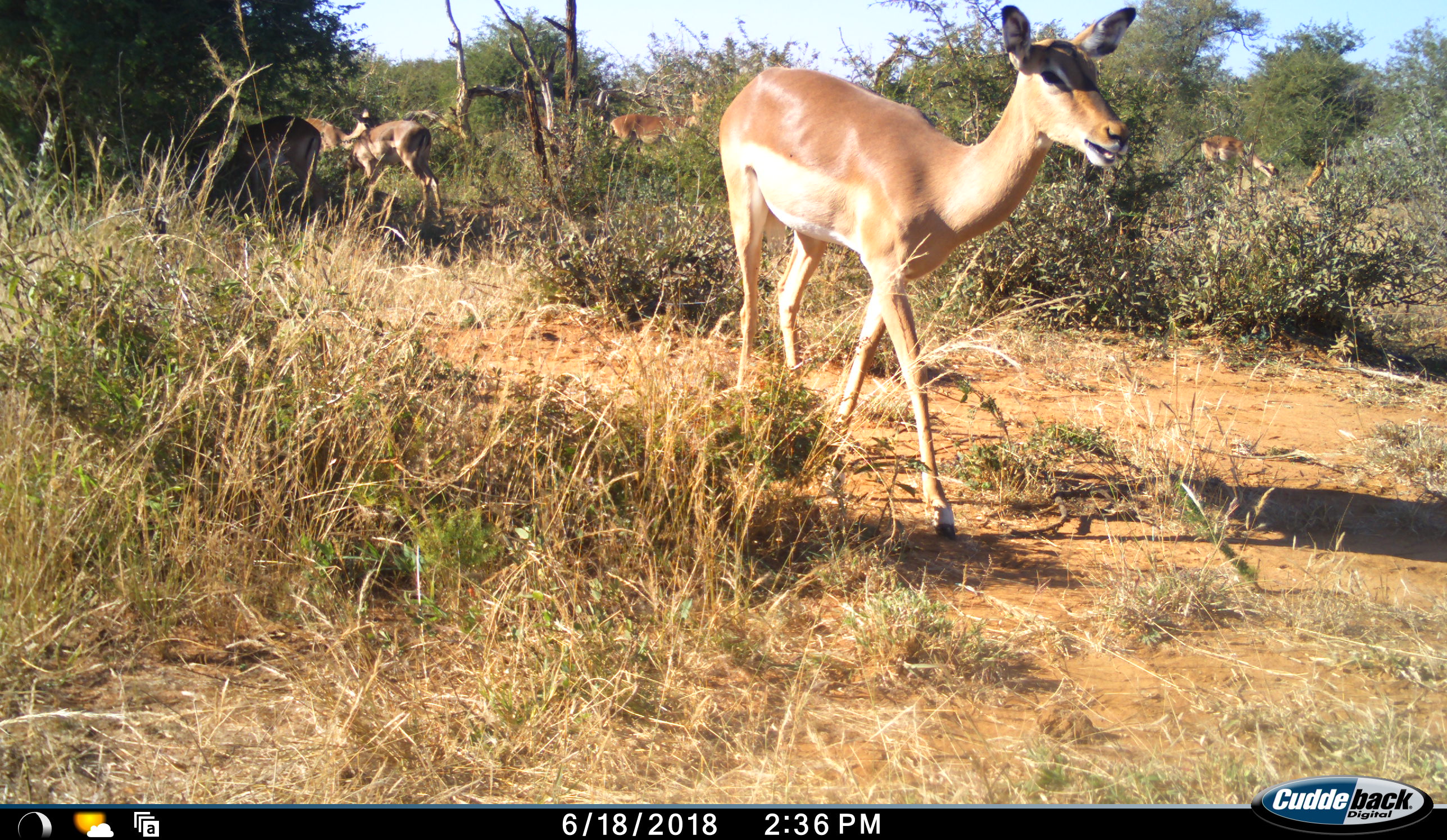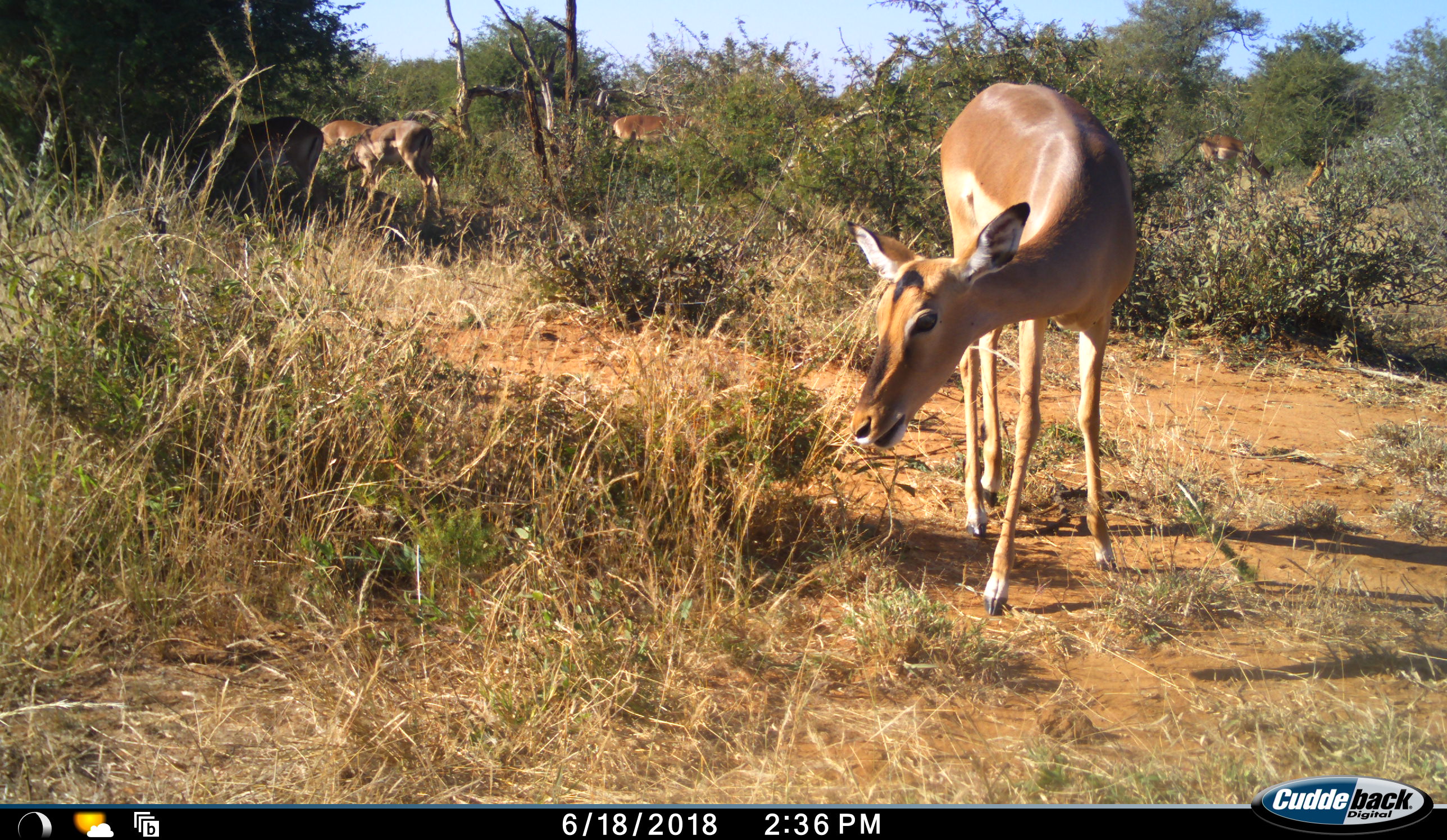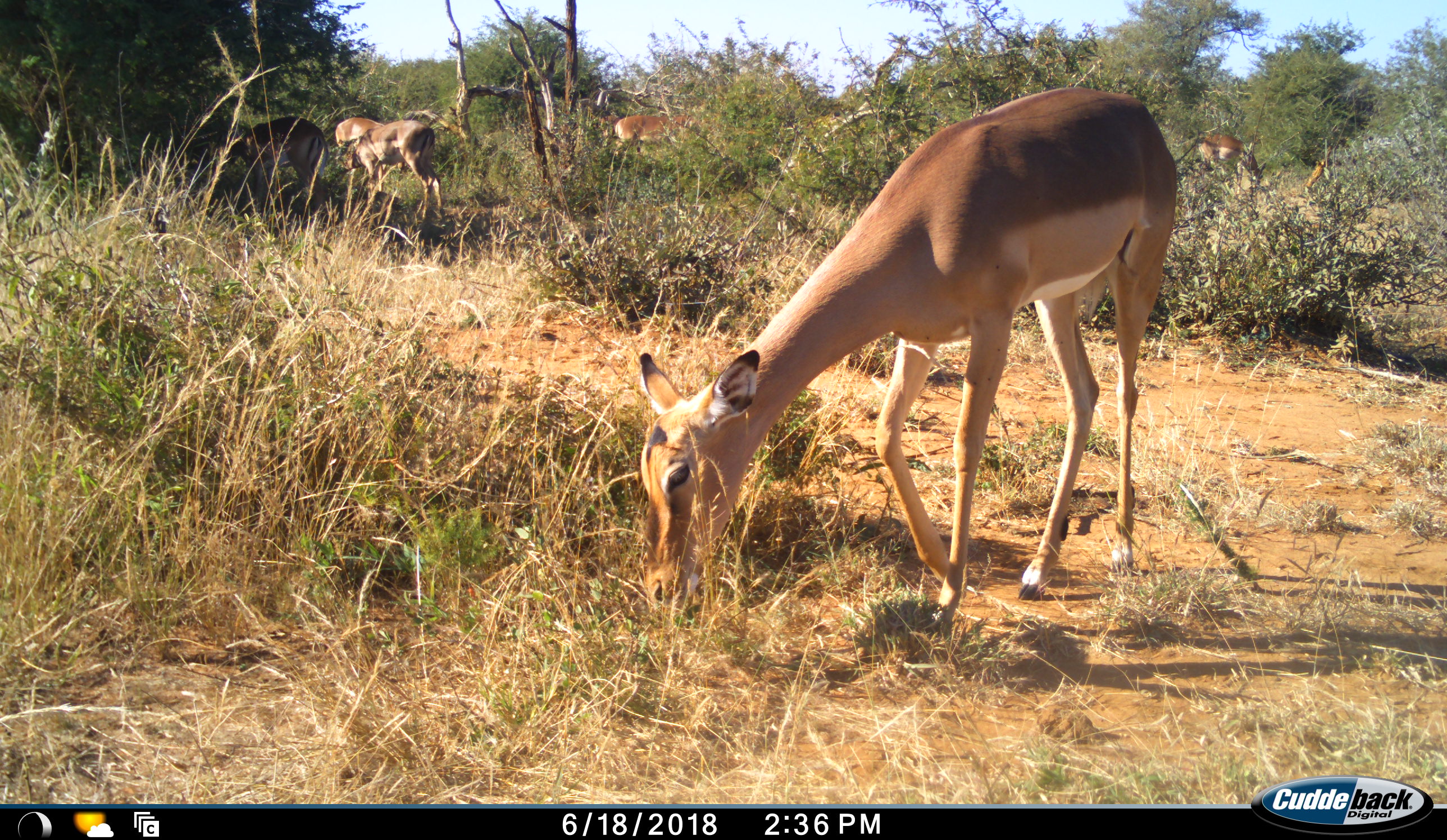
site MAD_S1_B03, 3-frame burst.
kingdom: Animalia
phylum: Chordata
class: Mammalia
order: Artiodactyla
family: Bovidae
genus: Aepyceros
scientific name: Aepyceros melampus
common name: impala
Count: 6.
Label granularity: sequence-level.